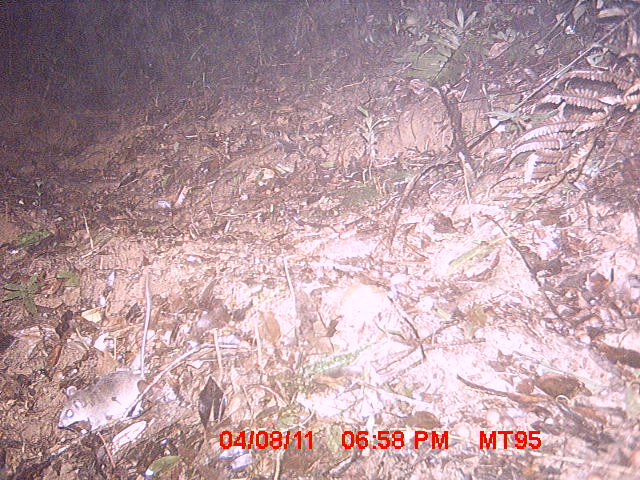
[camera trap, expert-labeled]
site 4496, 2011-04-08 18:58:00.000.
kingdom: Animalia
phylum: Chordata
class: Mammalia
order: Rodentia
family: Nesomyidae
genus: Eliurus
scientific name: Eliurus penicillatus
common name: white-tipped tufted-tailed rat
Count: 1.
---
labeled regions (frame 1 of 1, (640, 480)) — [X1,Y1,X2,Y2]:
eliurus penicillatus: [55,259,153,430]